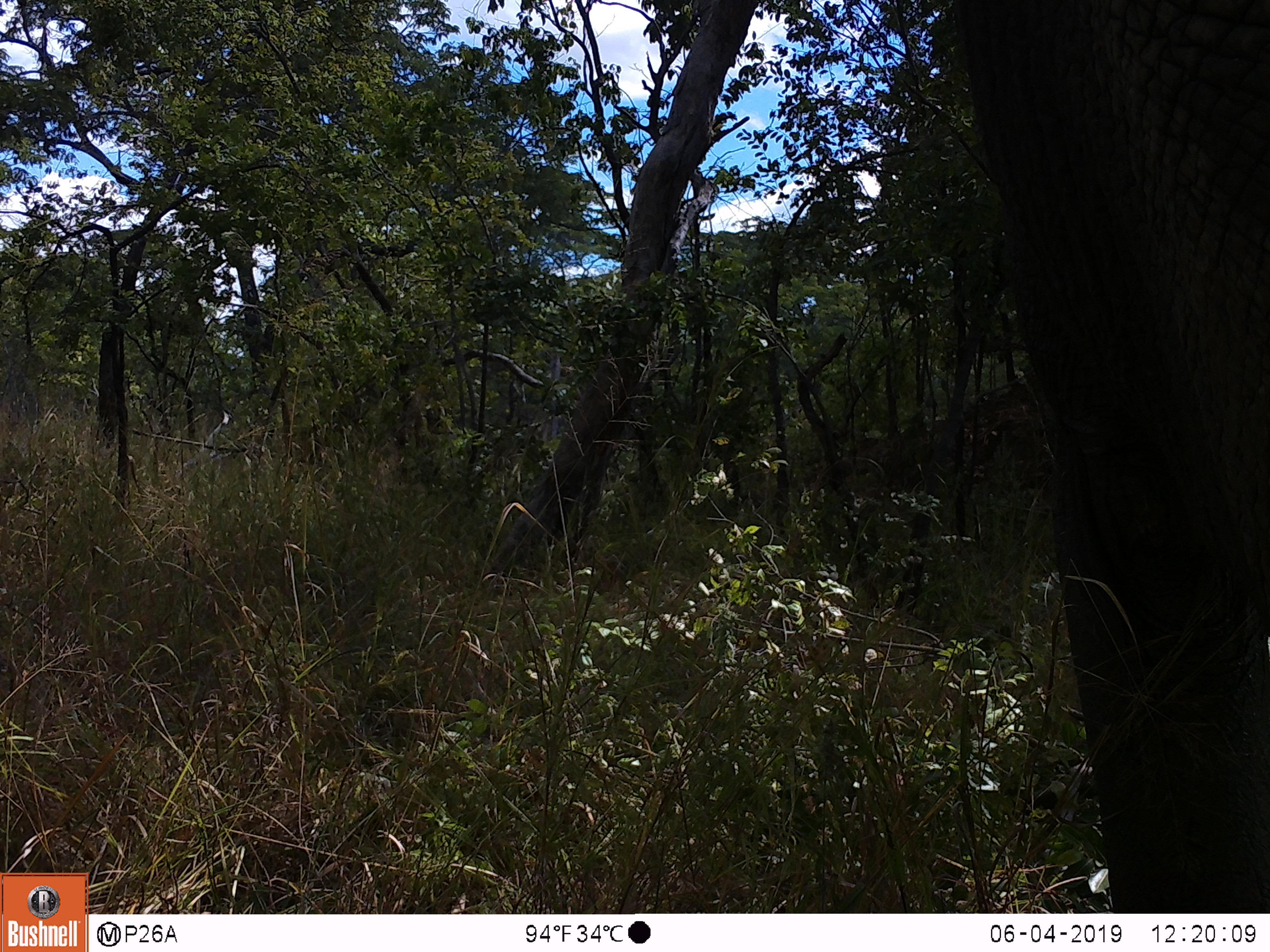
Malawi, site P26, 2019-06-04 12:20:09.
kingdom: Animalia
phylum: Chordata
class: Mammalia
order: Proboscidea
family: Elephantidae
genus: Loxodonta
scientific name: Loxodonta africana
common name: african savanna elephant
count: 1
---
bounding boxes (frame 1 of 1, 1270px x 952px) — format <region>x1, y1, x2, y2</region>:
african savanna elephant: <region>938, 0, 1264, 907</region>